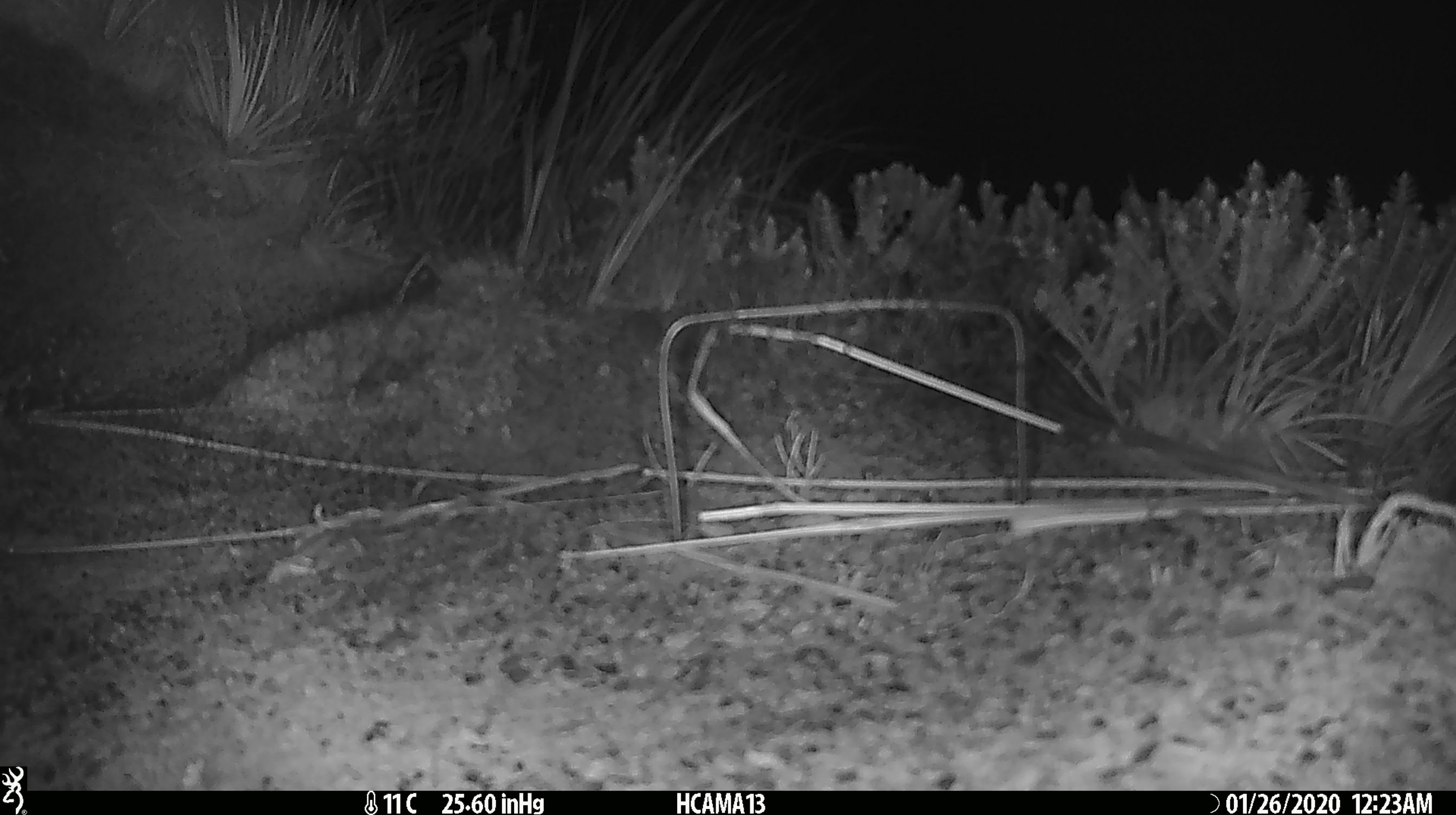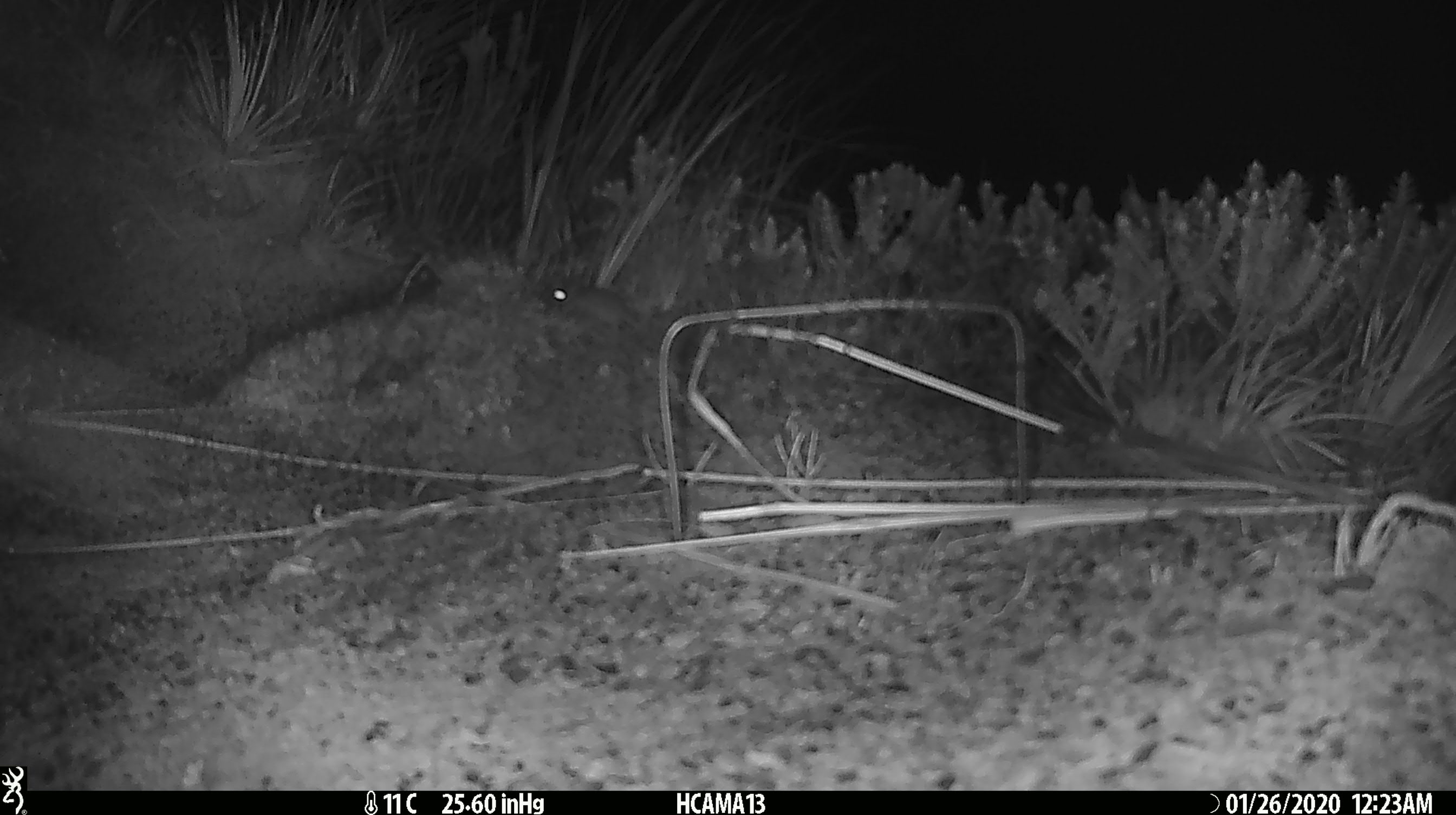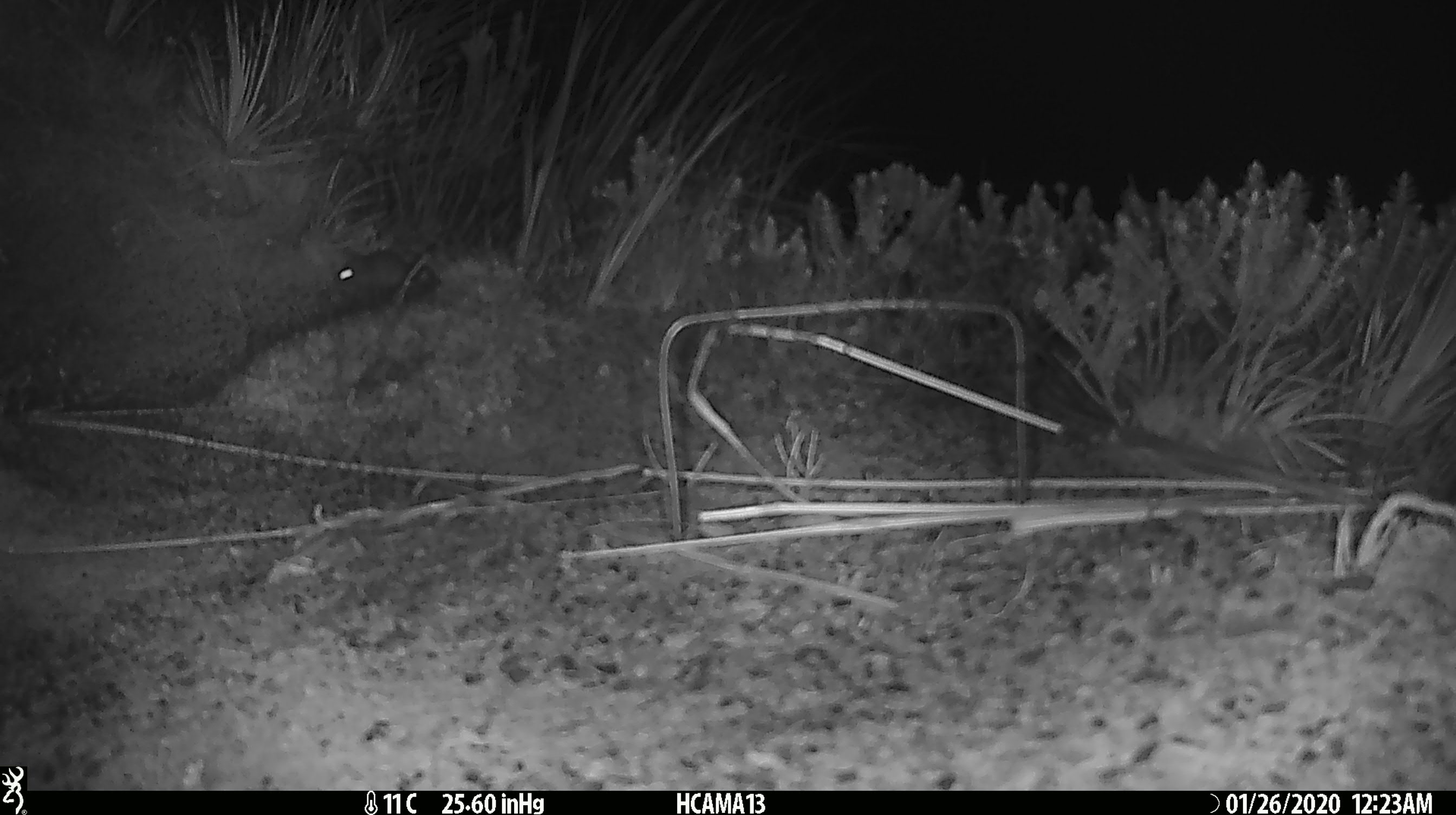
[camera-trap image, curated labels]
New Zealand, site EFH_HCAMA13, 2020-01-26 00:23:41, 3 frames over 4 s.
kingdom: Animalia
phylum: Chordata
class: Mammalia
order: Rodentia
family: Muridae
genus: Mus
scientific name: Mus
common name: mouse